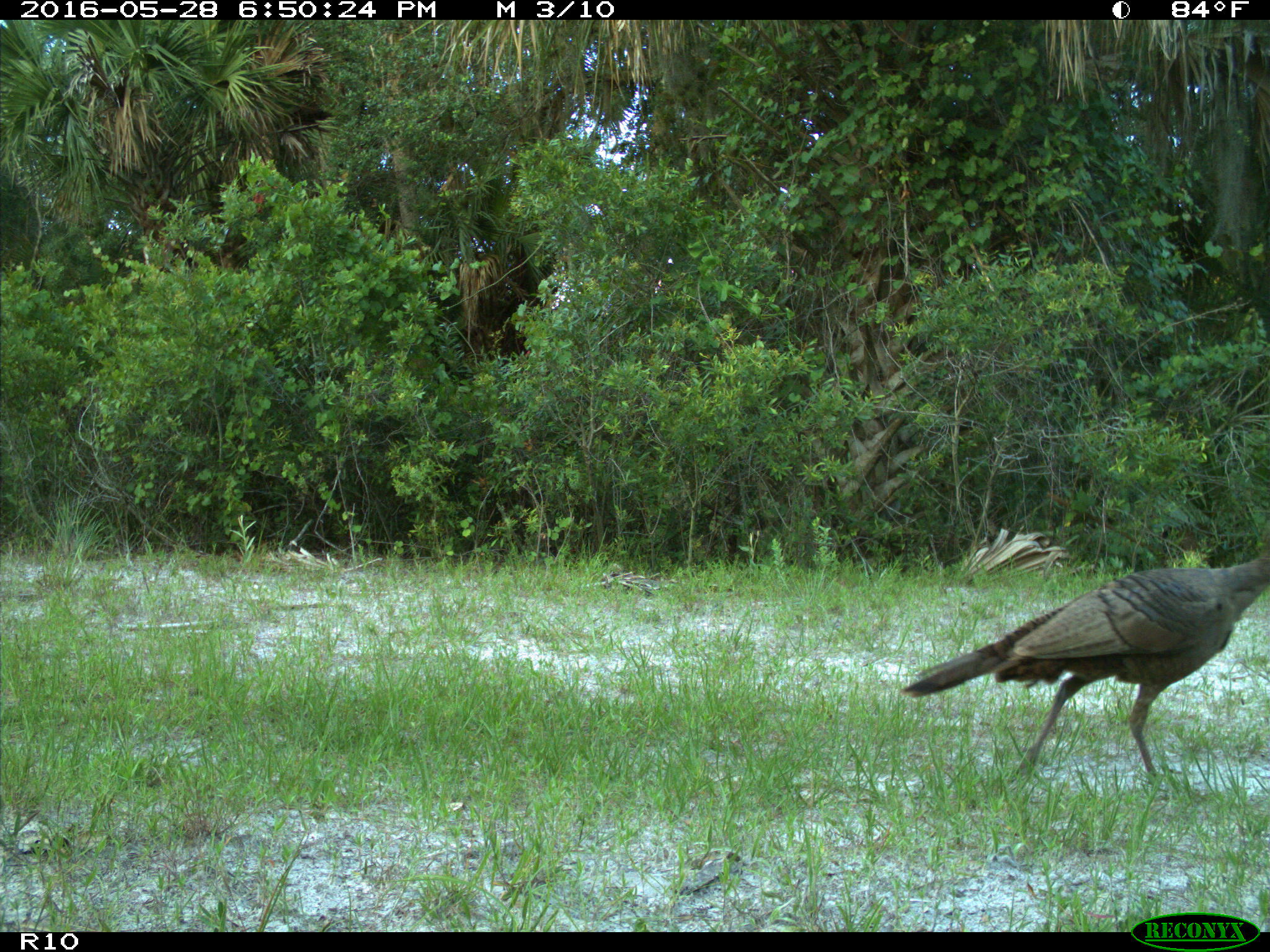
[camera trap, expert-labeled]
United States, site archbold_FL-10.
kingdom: Animalia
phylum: Chordata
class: Aves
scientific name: Aves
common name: birds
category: unidentified bird